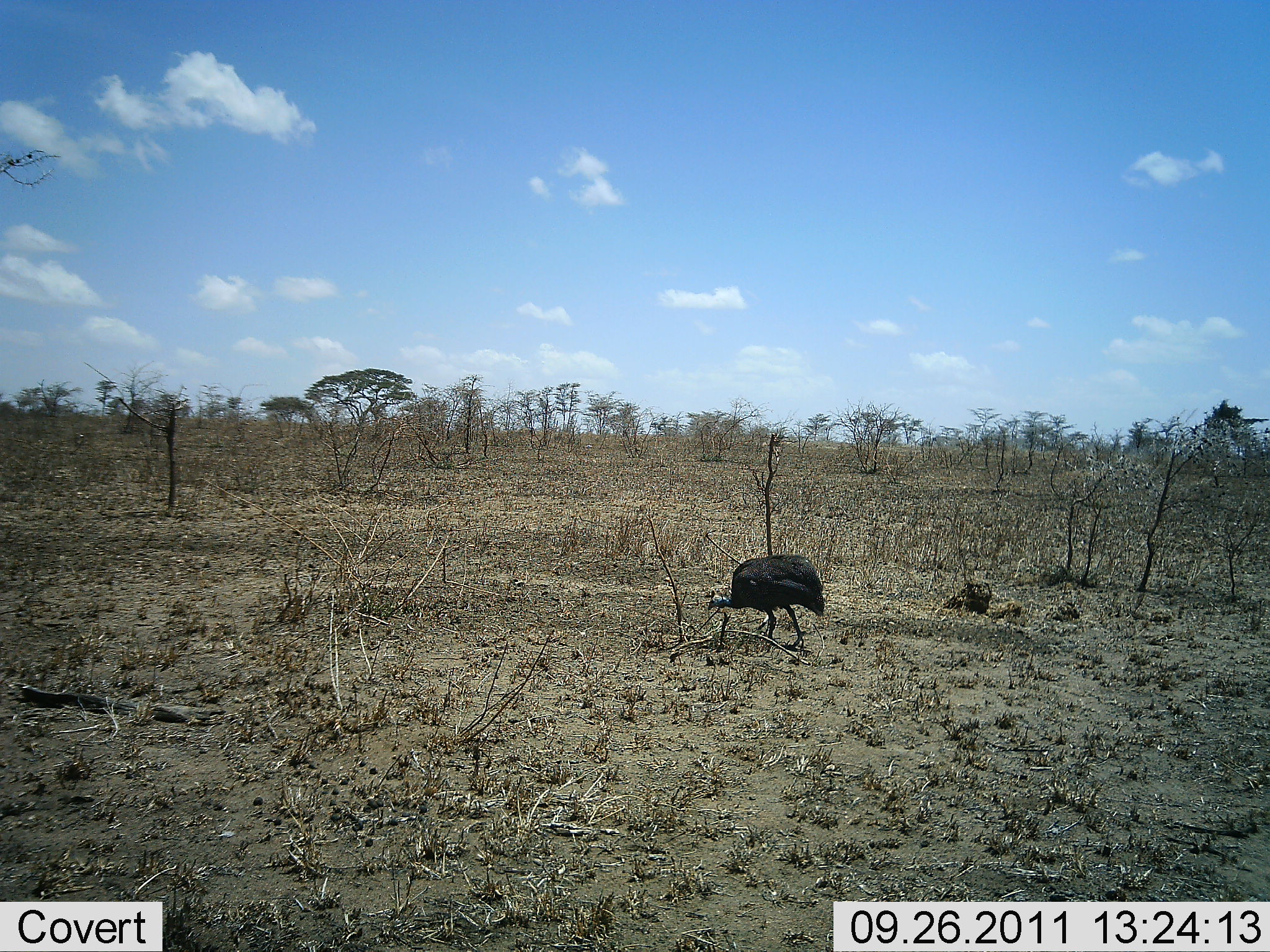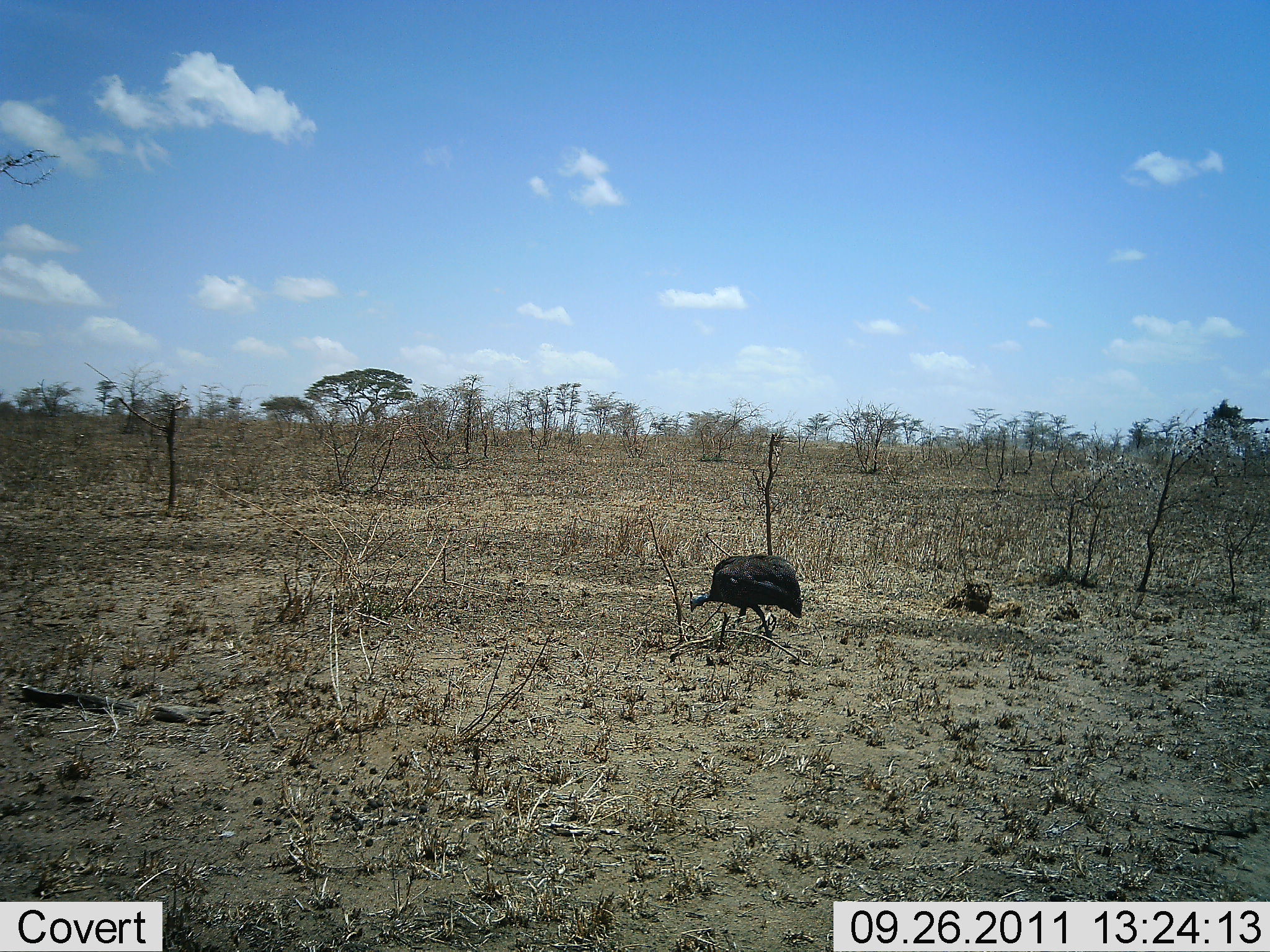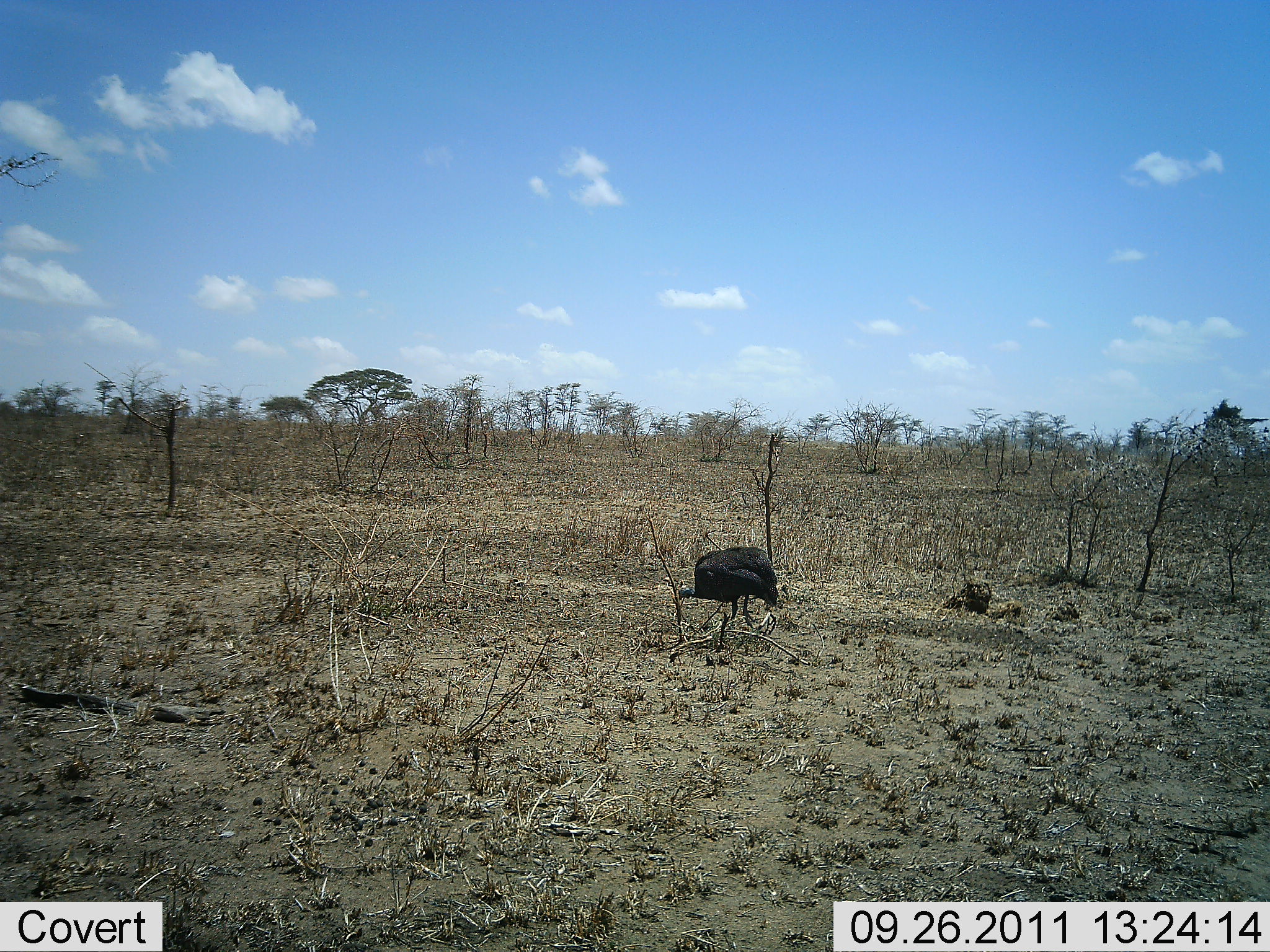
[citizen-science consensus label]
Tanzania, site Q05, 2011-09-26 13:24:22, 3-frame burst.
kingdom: Animalia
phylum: Chordata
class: Aves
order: Galliformes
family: Numididae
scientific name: Numididae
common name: guinea fowl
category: guineafowl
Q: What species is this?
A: Guineafowl (guinea fowl) (Numididae).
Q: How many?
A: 1.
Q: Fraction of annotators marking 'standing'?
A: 0%.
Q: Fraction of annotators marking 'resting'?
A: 0%.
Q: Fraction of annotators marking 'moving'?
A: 83%.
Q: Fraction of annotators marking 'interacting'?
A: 0%.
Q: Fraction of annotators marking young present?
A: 0%.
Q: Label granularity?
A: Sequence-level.